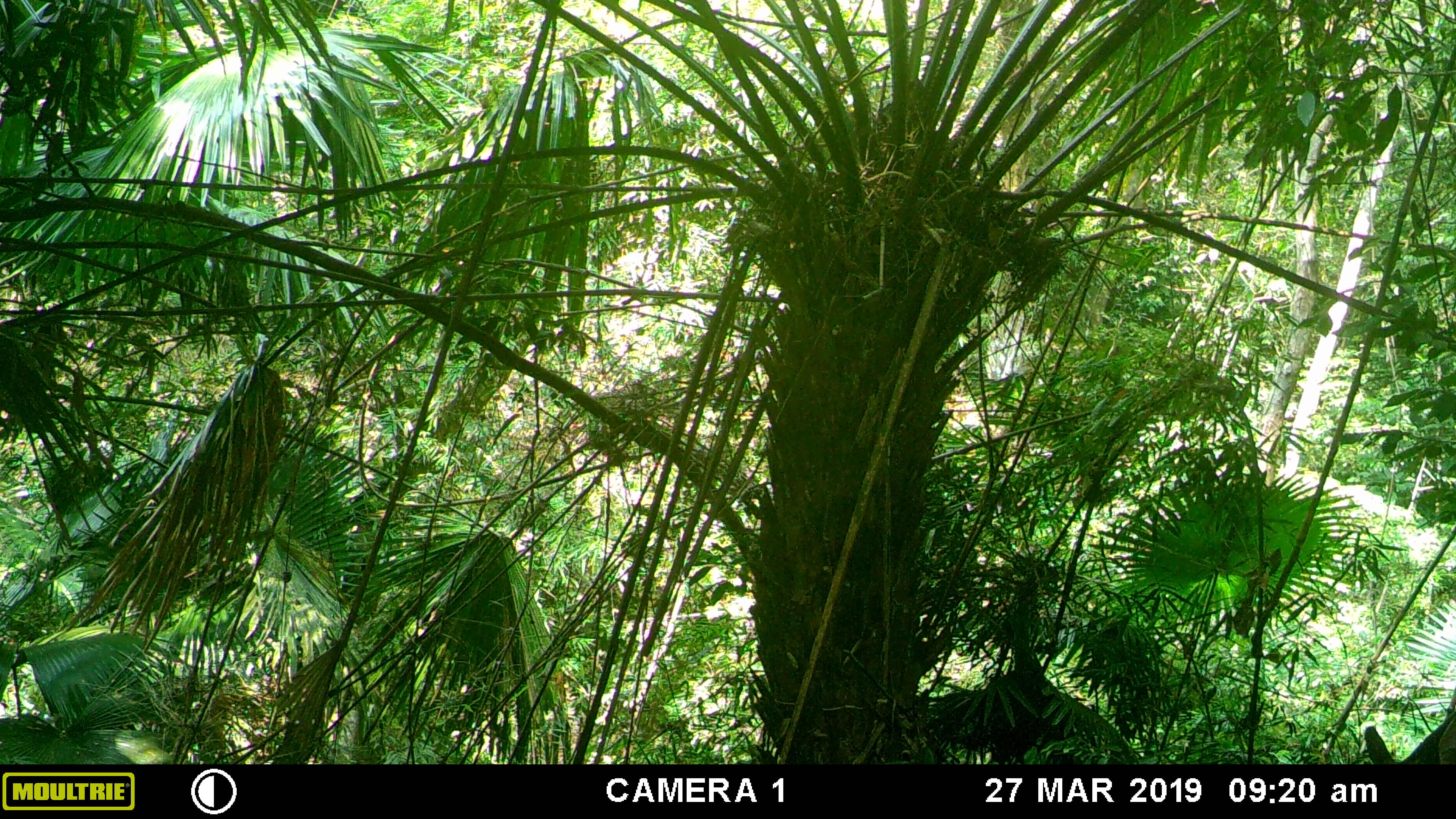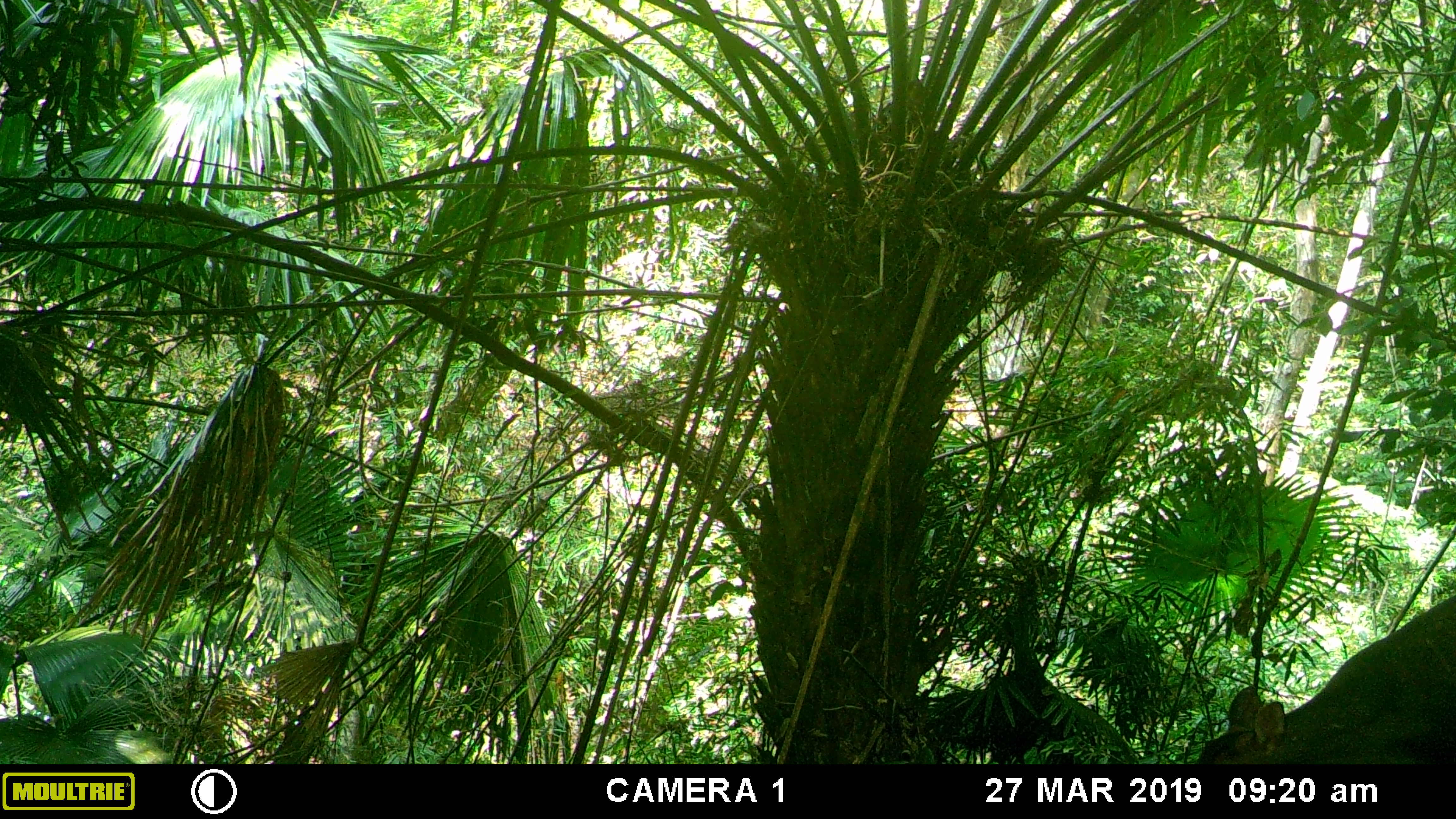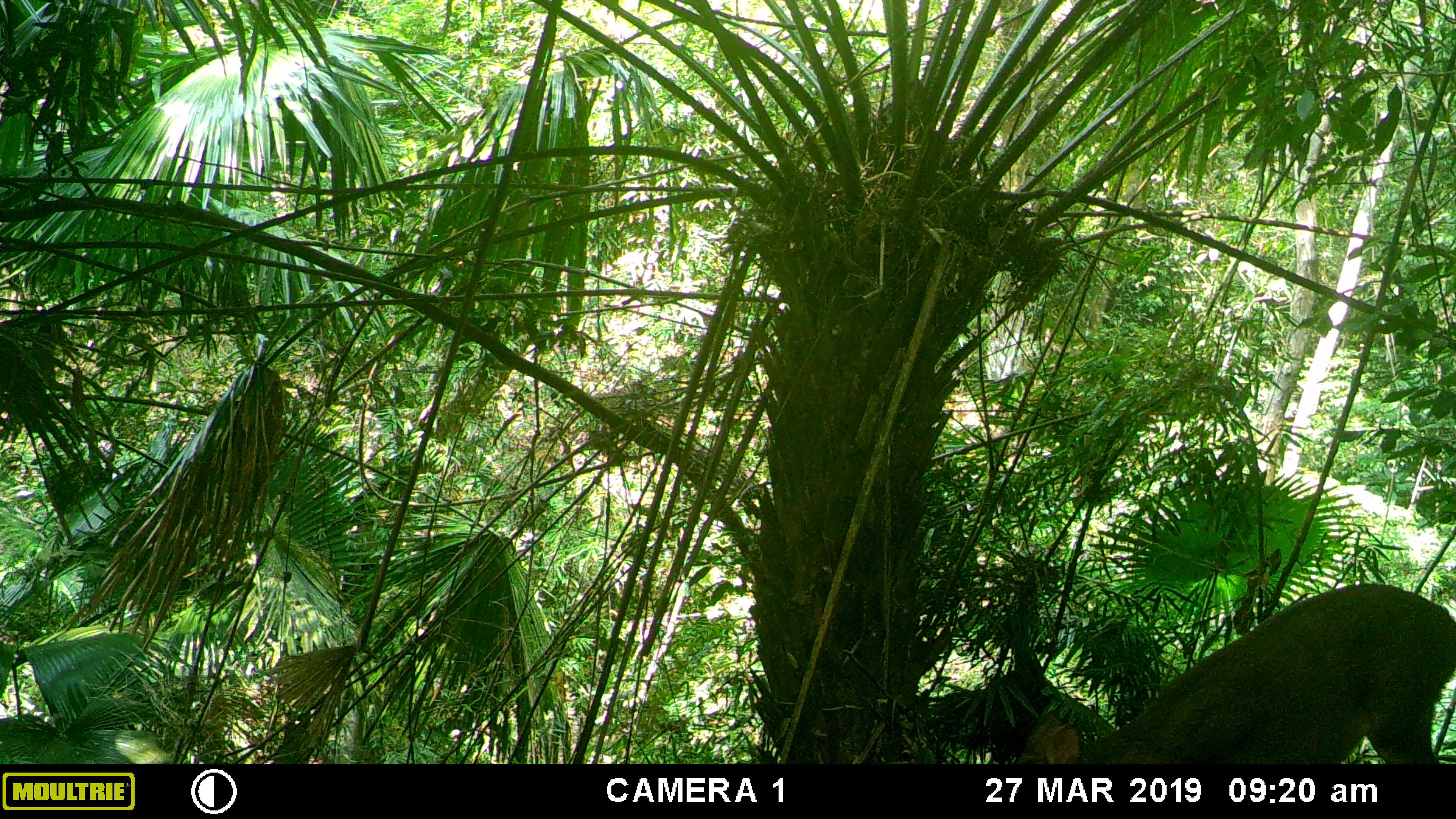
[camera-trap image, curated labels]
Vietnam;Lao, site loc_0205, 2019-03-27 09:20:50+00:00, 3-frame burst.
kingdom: Animalia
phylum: Chordata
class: Mammalia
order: Artiodactyla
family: Cervidae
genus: Muntiacus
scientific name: Muntiacus vuquangensis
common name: large-antlered muntjac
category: large antlered muntjac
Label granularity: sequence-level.